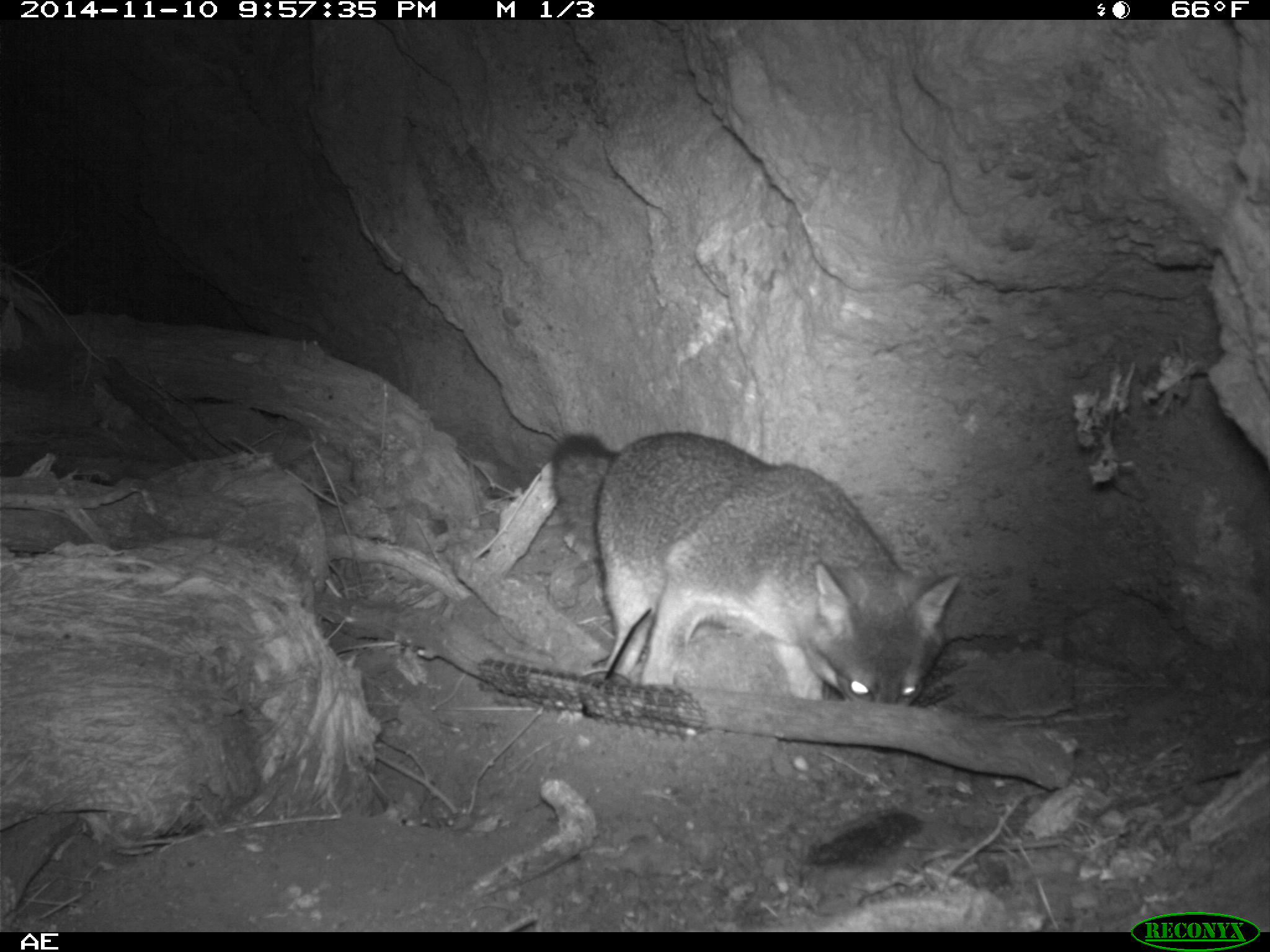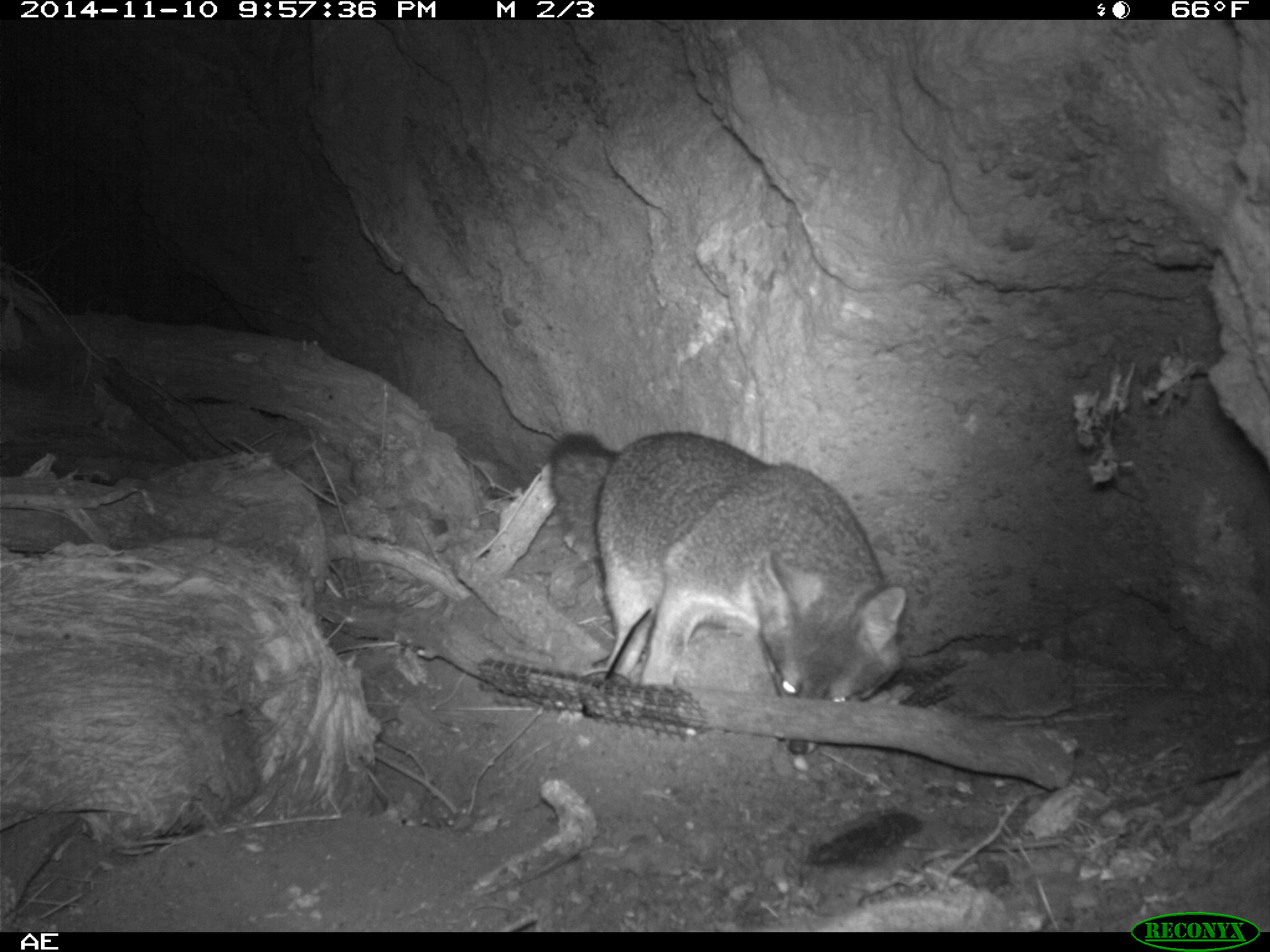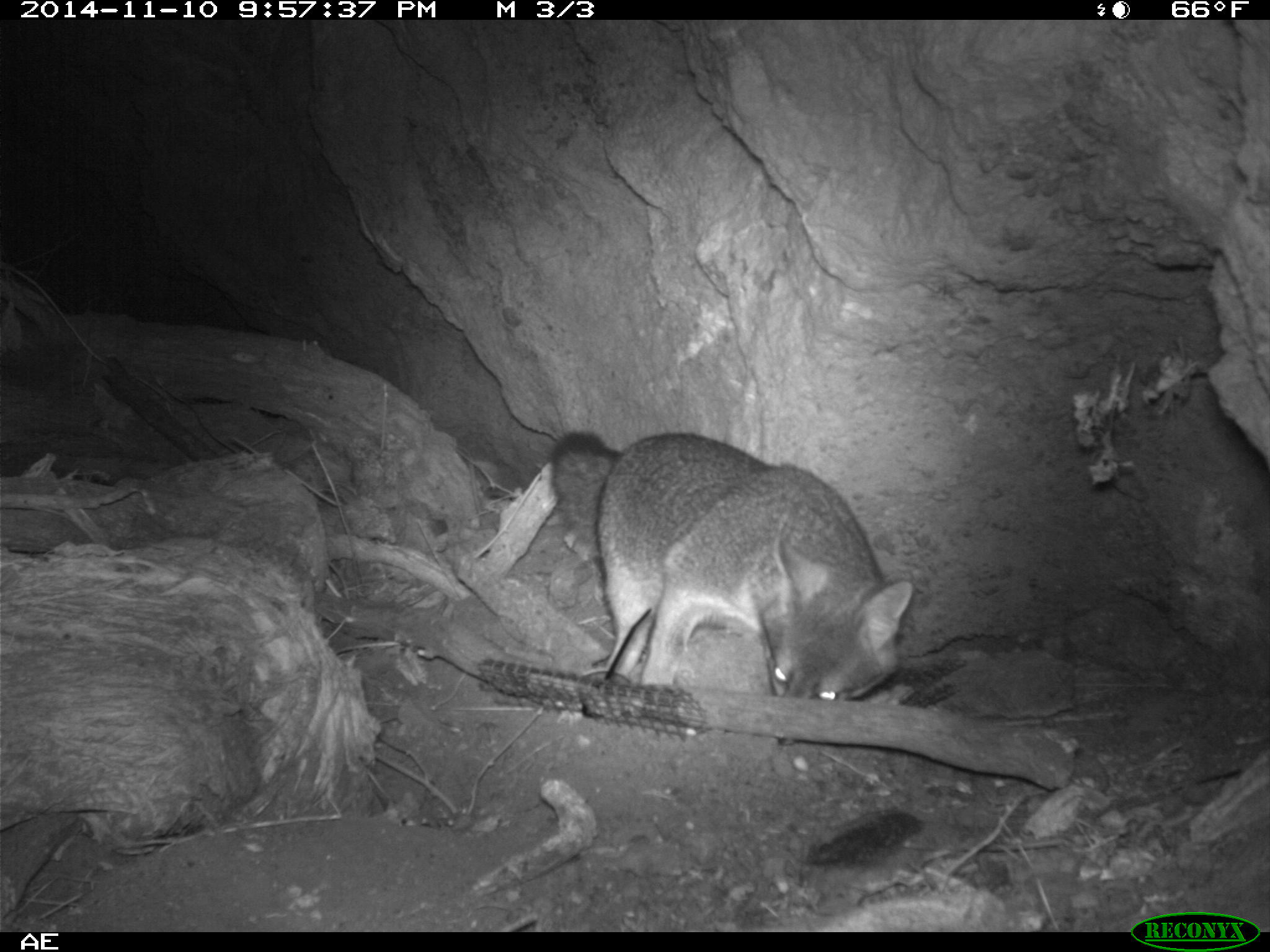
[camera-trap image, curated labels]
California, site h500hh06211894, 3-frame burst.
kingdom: Animalia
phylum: Chordata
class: Mammalia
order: Carnivora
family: Canidae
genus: Urocyon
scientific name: Urocyon littoralis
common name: island fox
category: fox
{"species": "fox (island fox) (Urocyon littoralis)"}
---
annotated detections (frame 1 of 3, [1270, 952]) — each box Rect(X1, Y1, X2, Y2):
fox: Rect(546, 432, 959, 702)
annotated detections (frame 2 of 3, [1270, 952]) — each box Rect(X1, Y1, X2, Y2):
fox: Rect(549, 430, 907, 756)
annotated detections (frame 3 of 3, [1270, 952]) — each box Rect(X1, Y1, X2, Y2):
fox: Rect(549, 426, 914, 745)